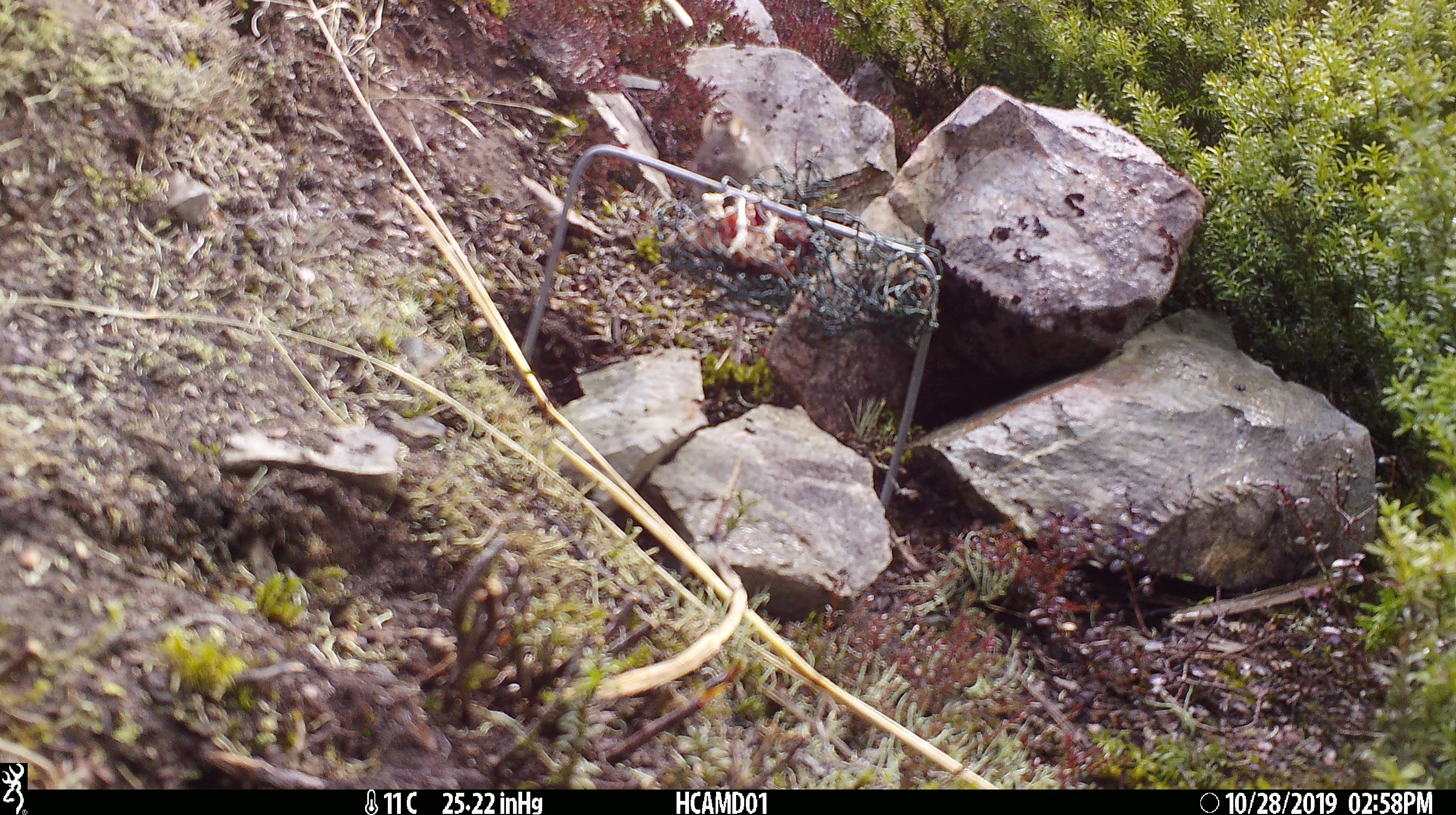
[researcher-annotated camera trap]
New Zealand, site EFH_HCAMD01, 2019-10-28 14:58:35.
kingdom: Animalia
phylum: Chordata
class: Mammalia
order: Rodentia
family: Muridae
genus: Mus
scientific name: Mus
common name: mouse